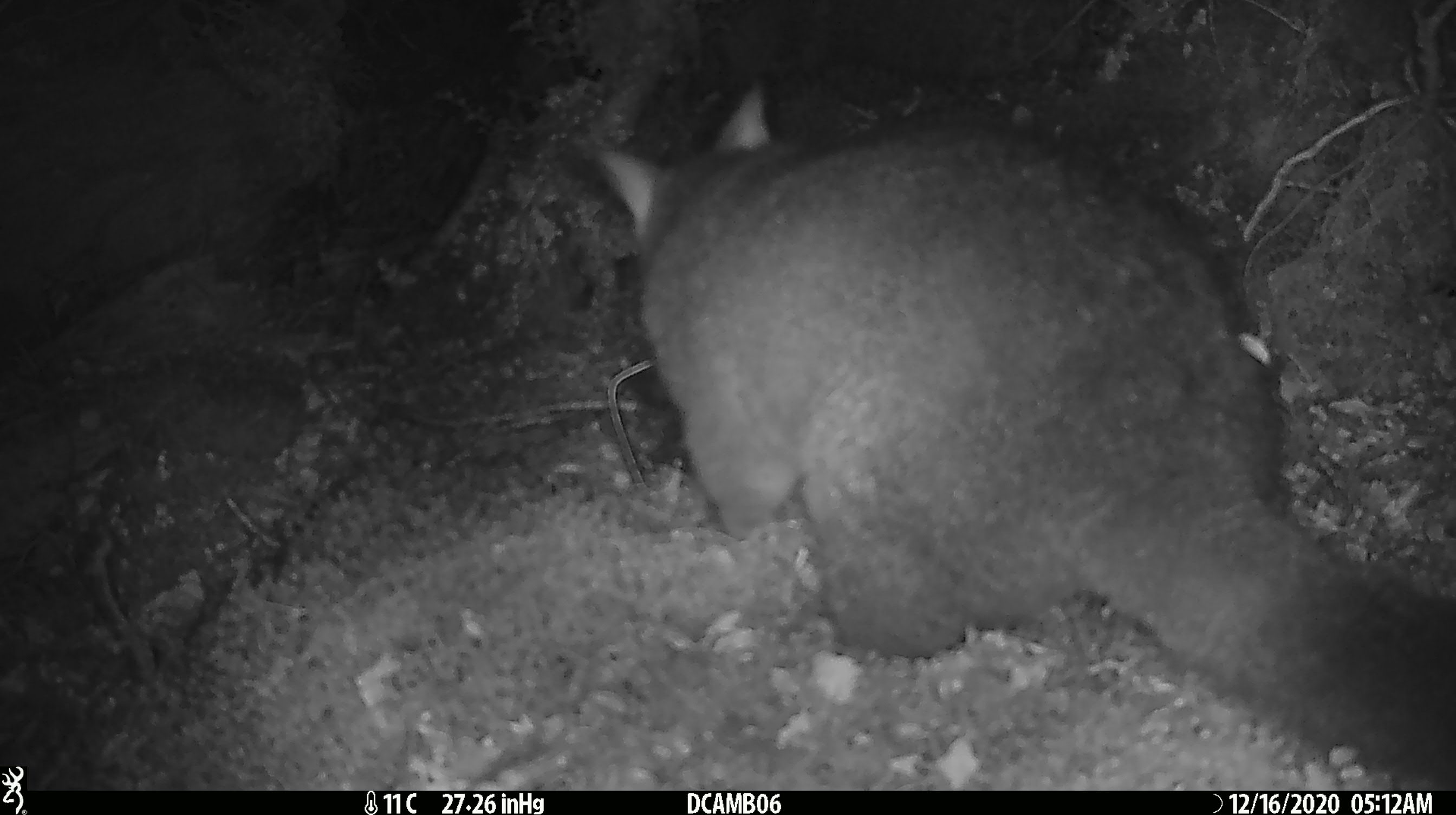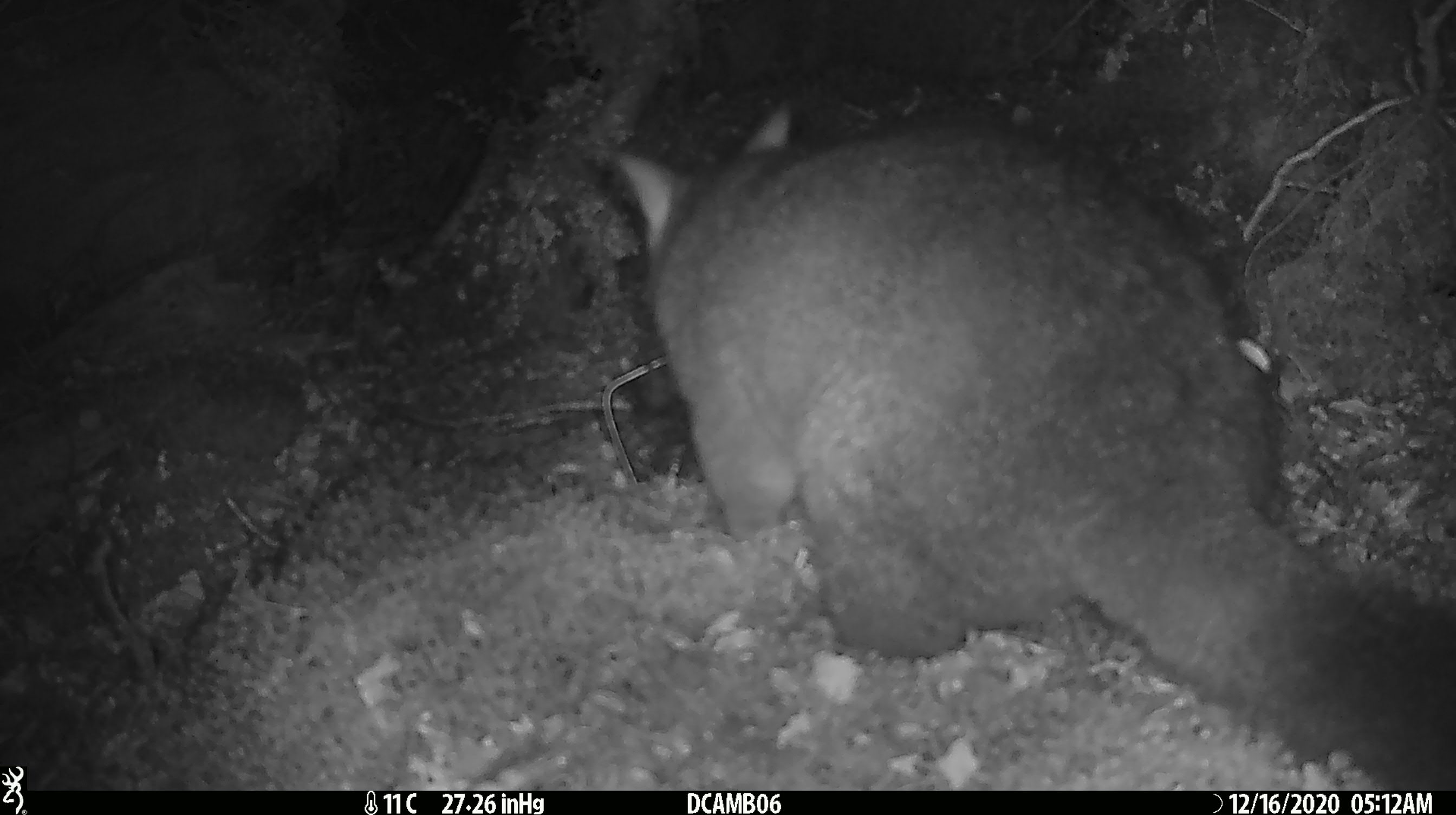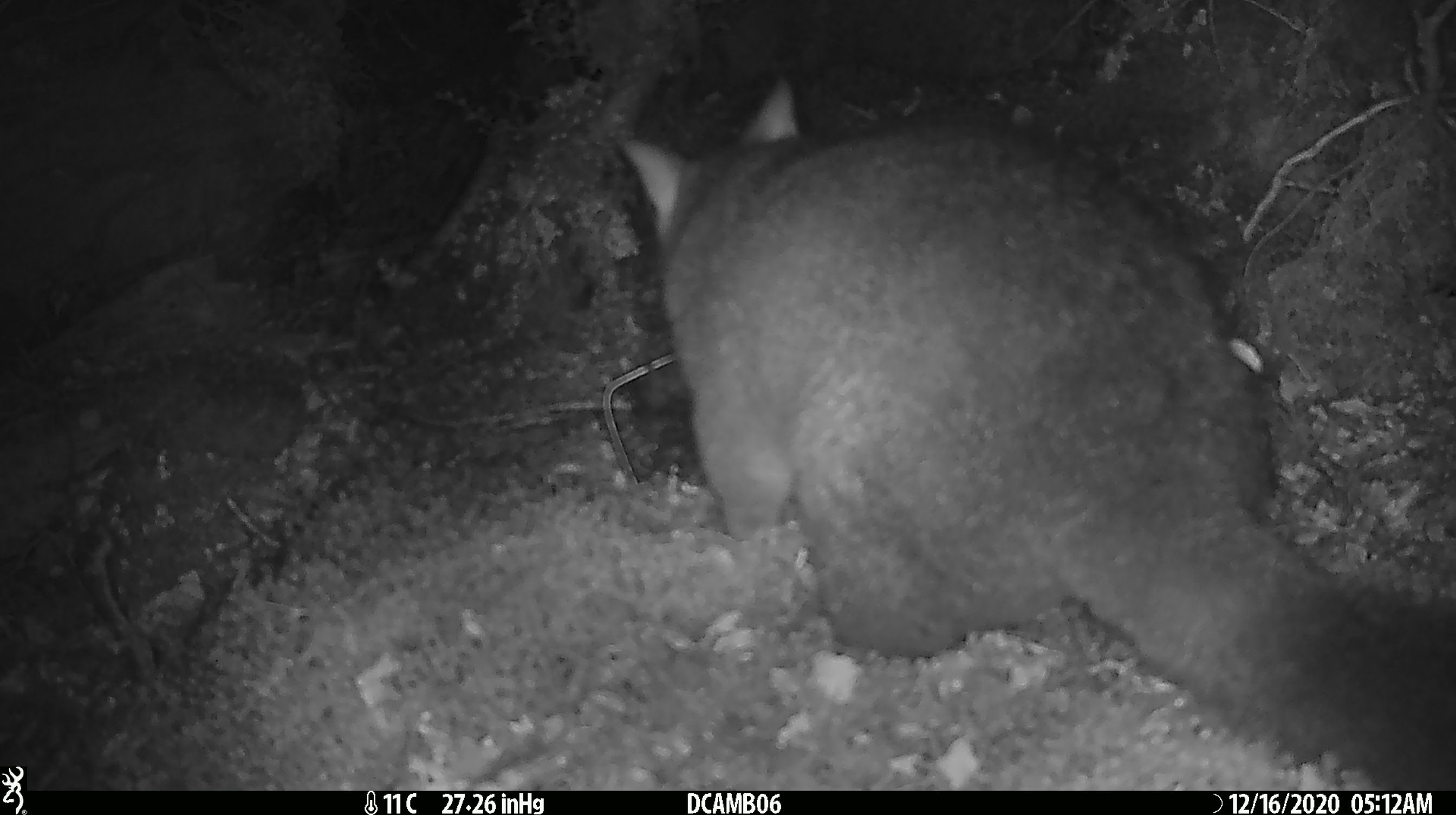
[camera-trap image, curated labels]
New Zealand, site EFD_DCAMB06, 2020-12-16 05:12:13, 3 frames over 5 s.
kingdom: Animalia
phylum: Chordata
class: Mammalia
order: Diprotodontia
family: Phalangeridae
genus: Trichosurus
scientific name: Trichosurus vulpecula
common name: common brushtail possum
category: possum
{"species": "possum (common brushtail possum) (Trichosurus vulpecula)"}